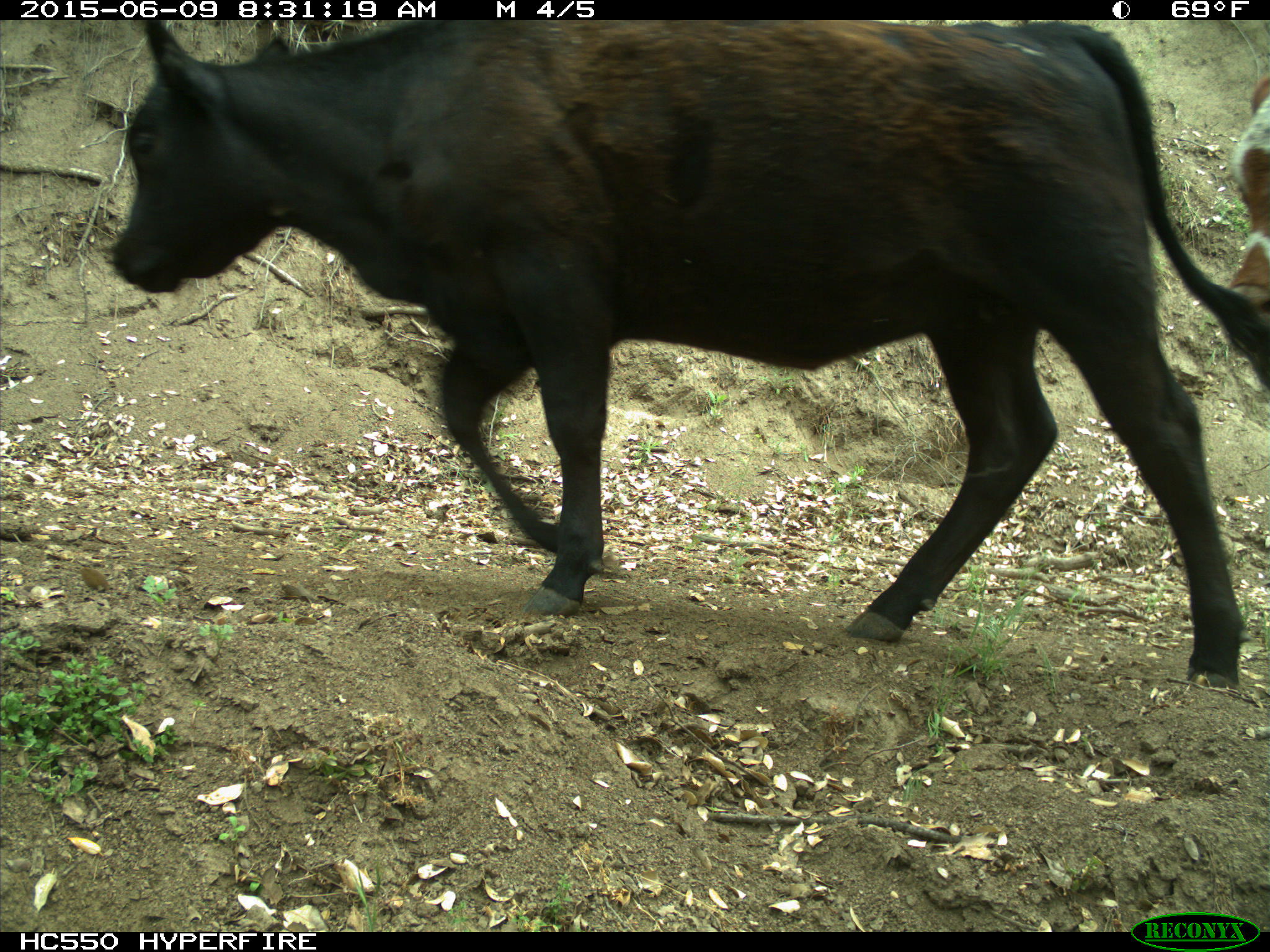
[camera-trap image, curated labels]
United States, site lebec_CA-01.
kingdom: Animalia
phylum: Chordata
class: Mammalia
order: Artiodactyla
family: Bovidae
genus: Bos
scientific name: Bos taurus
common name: domestic cow